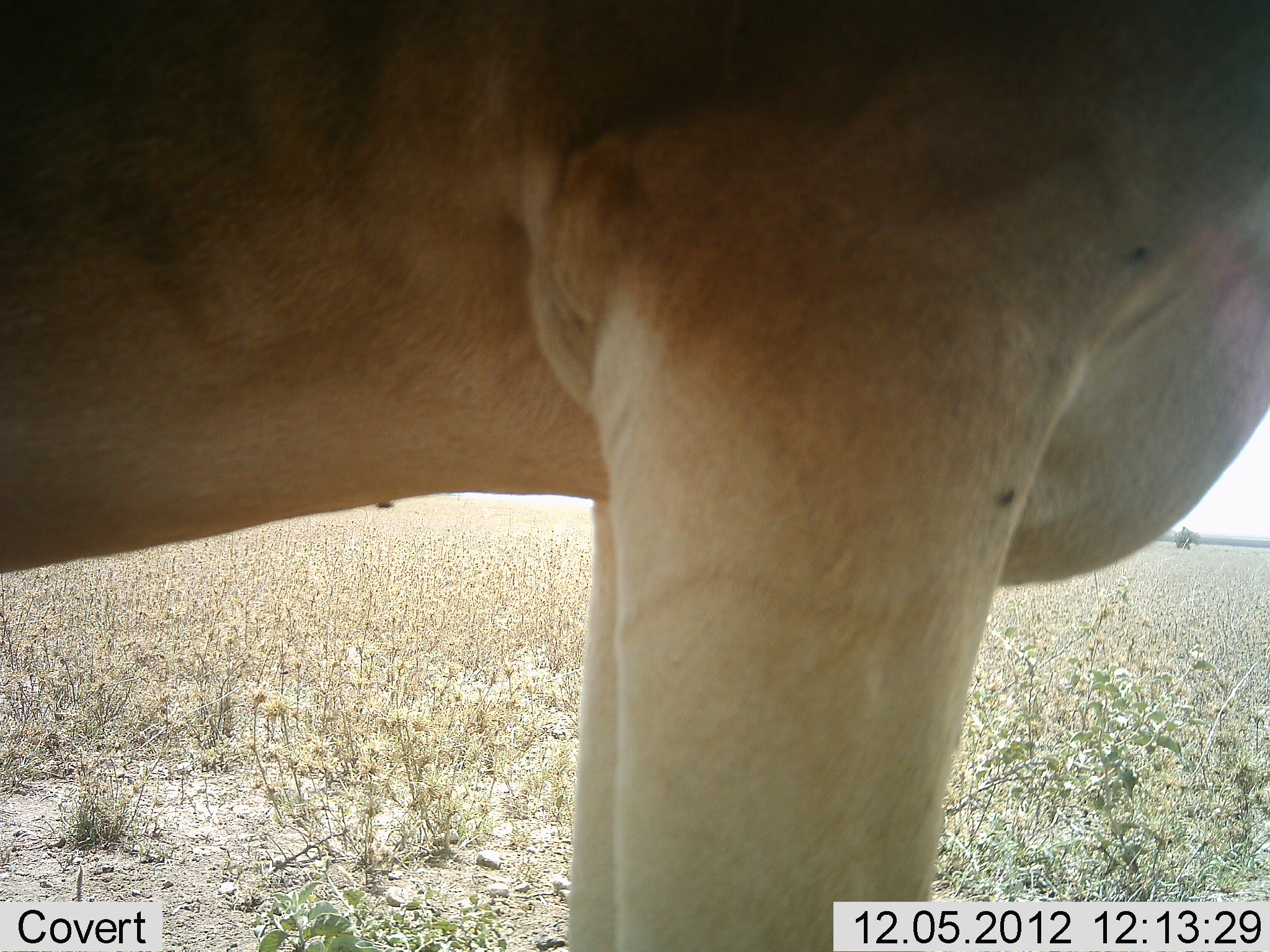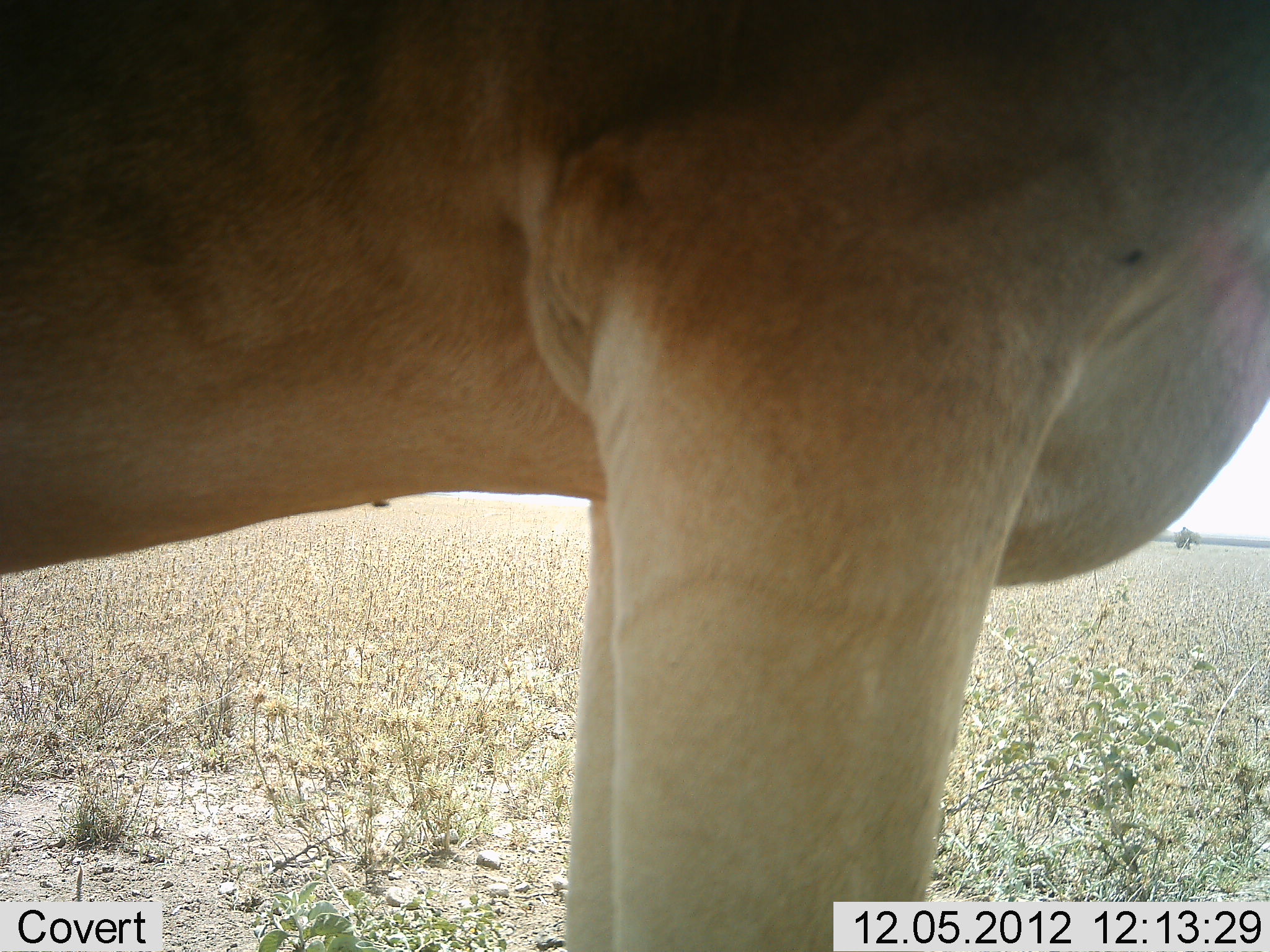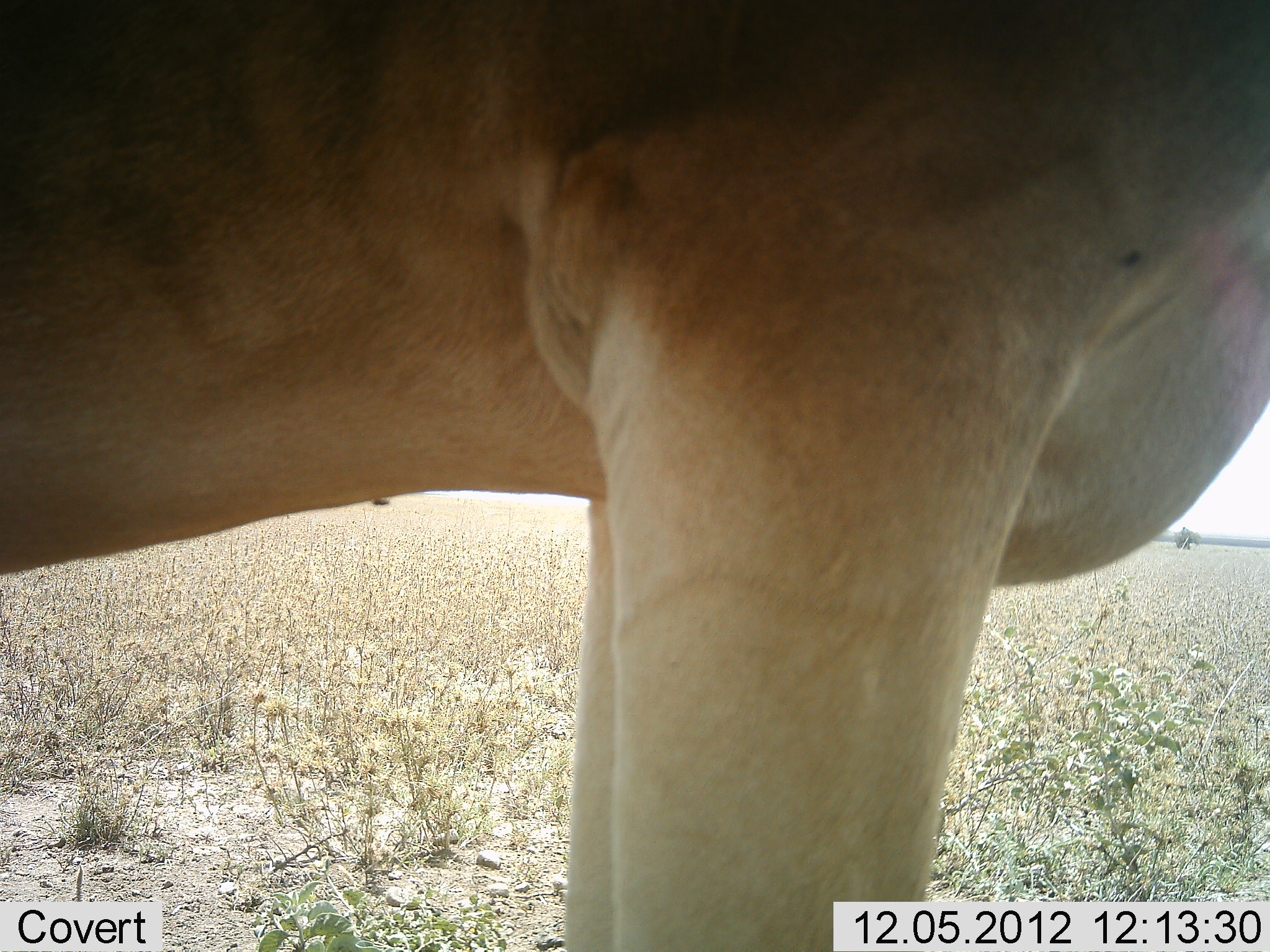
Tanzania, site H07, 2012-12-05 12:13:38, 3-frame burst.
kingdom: Animalia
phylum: Chordata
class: Mammalia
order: Artiodactyla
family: Bovidae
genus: Alcelaphus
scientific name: Alcelaphus buselaphus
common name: hartebeest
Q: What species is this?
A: Hartebeest (Alcelaphus buselaphus).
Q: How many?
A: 1.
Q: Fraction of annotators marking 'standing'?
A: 100%.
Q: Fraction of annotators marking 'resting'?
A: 0%.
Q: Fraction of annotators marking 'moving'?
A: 0%.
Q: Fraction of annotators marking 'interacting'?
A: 0%.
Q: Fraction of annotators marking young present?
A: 0%.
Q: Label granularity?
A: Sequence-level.